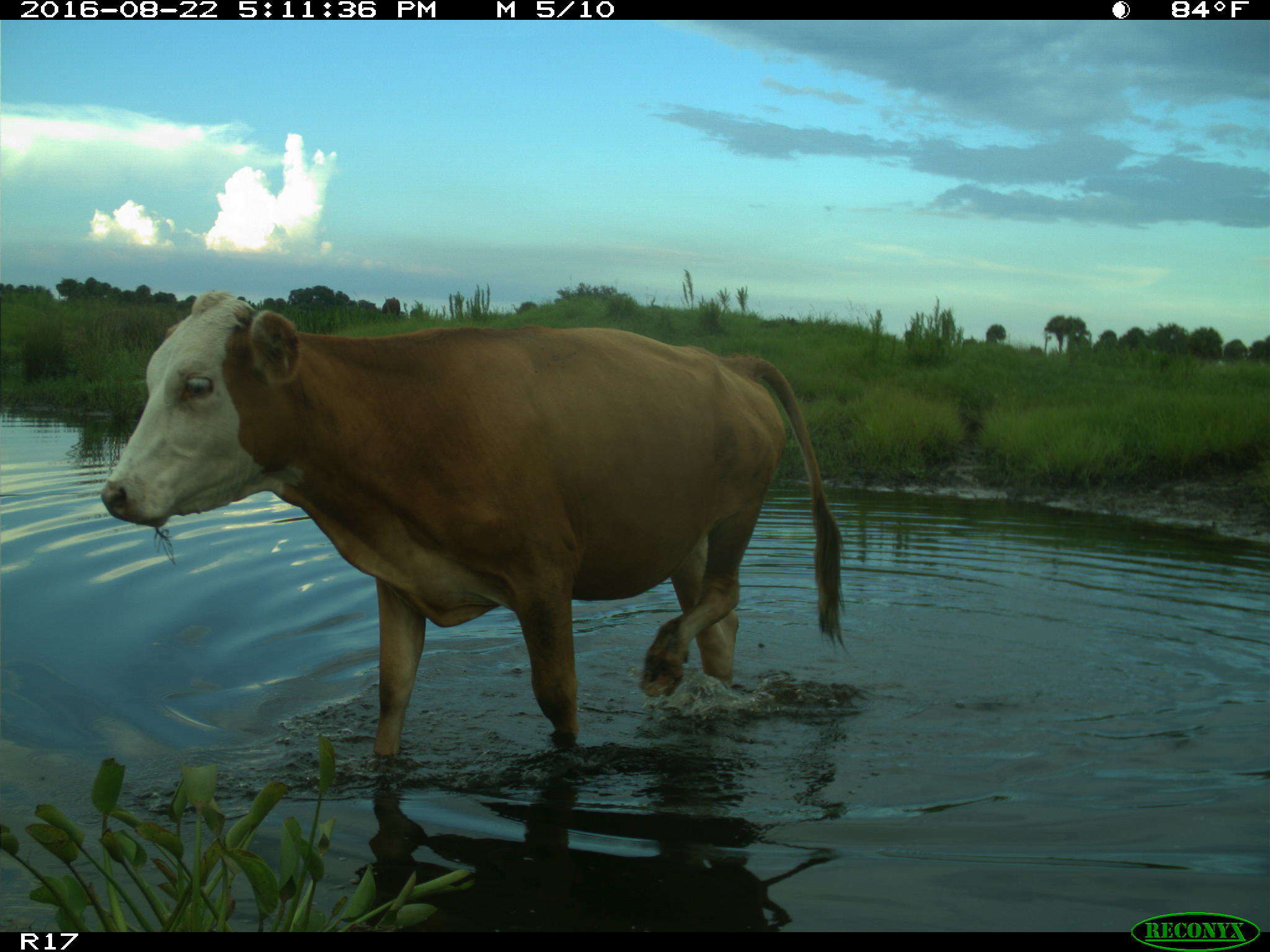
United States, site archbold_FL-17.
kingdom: Animalia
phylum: Chordata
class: Mammalia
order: Artiodactyla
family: Bovidae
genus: Bos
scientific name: Bos taurus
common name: domestic cow